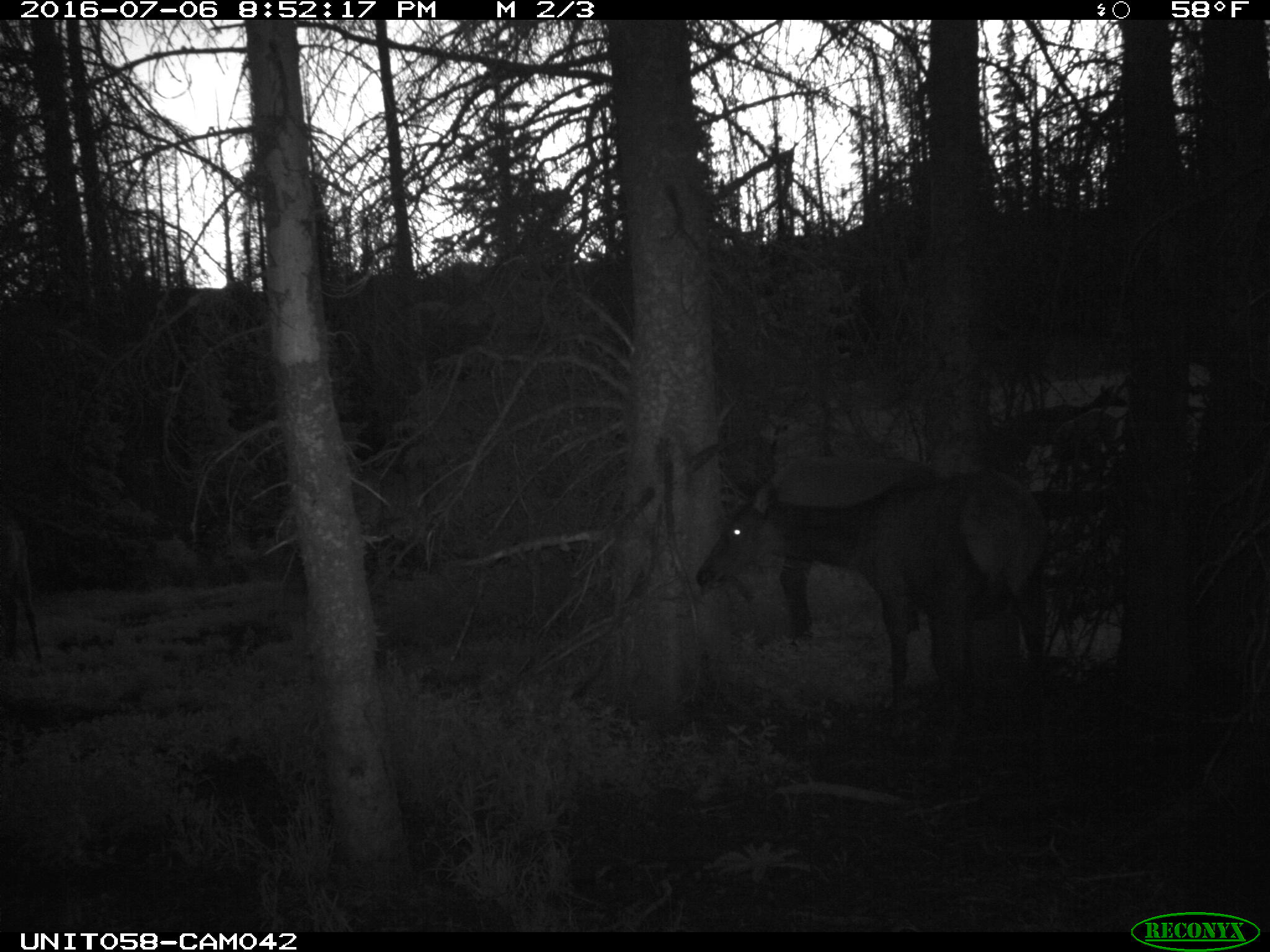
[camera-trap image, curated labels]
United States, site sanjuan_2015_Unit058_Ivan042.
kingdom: Animalia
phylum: Chordata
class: Mammalia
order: Artiodactyla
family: Cervidae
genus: Cervus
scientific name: Cervus elaphus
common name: red deer